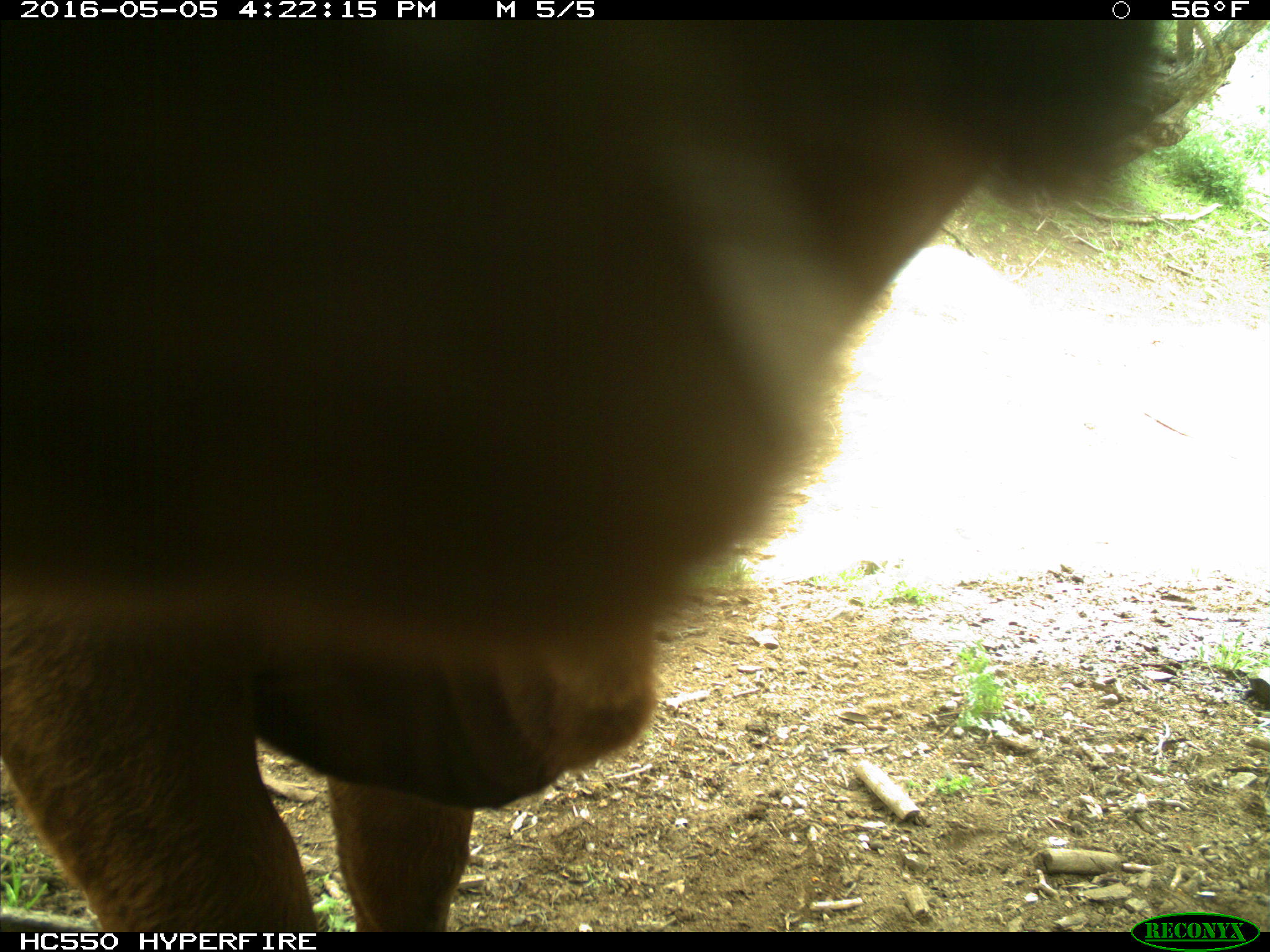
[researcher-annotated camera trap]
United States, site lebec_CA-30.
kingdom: Animalia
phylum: Chordata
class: Mammalia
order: Artiodactyla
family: Bovidae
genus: Bos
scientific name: Bos taurus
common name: domestic cow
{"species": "Bos taurus (domestic cow)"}